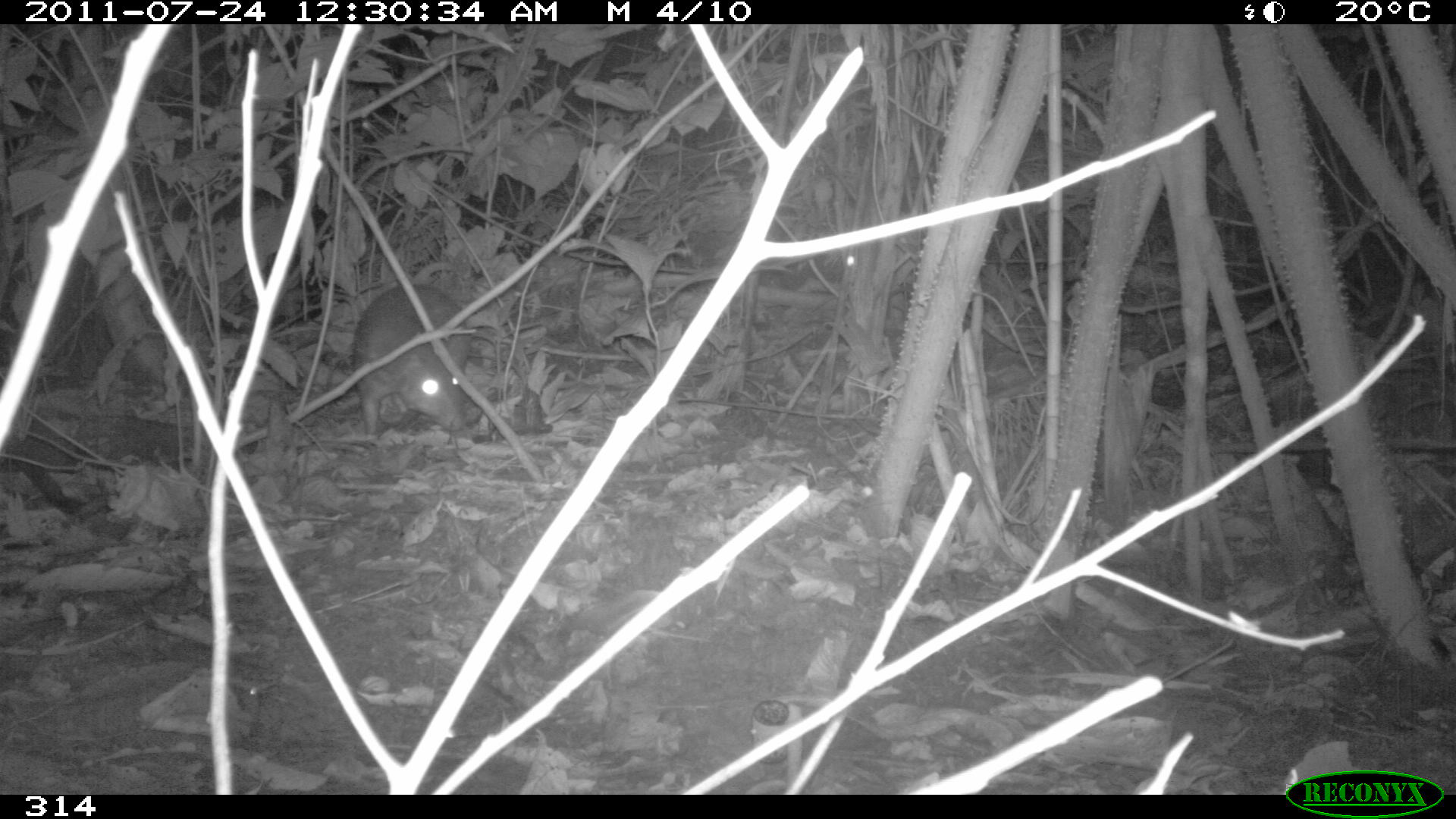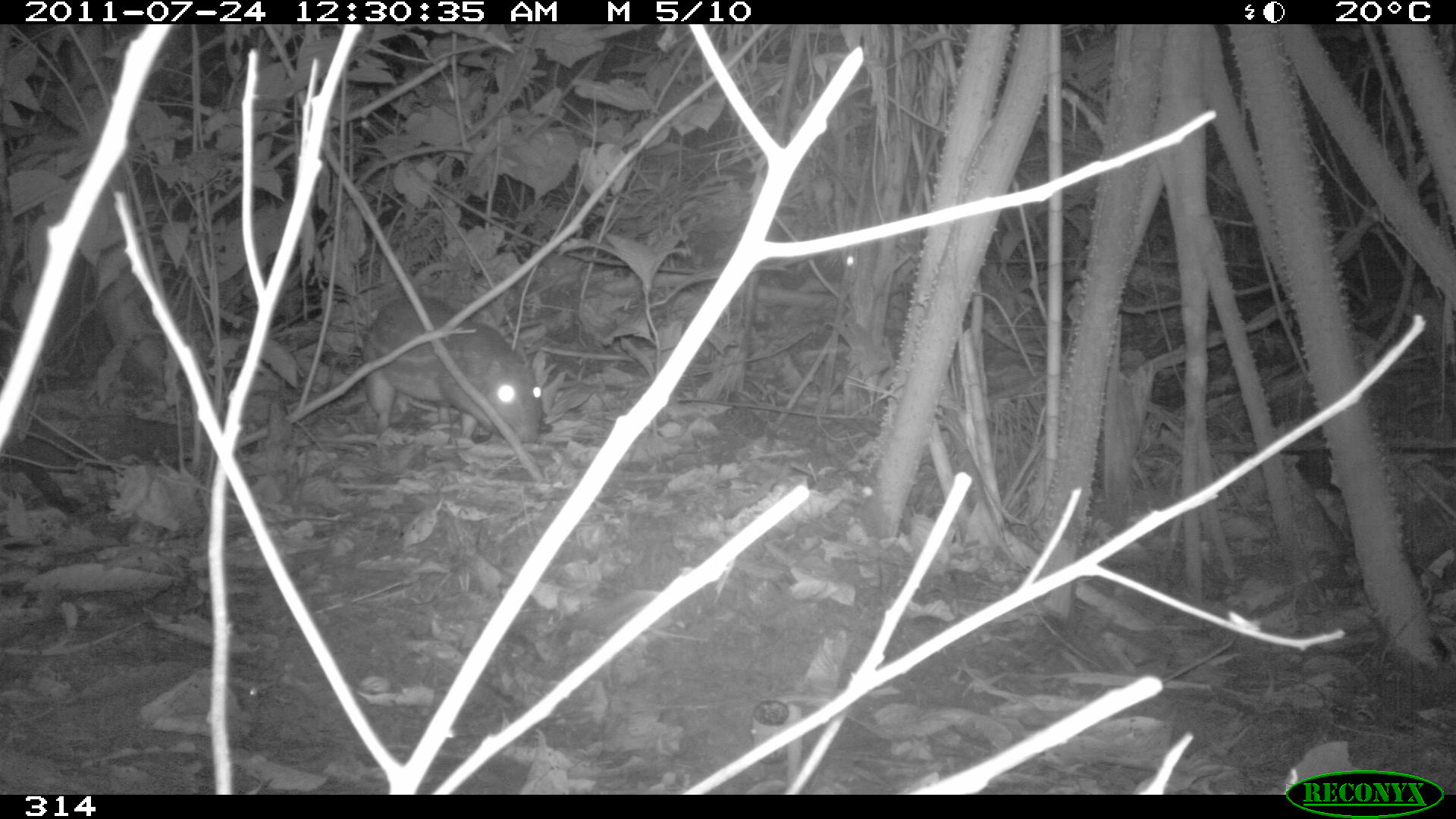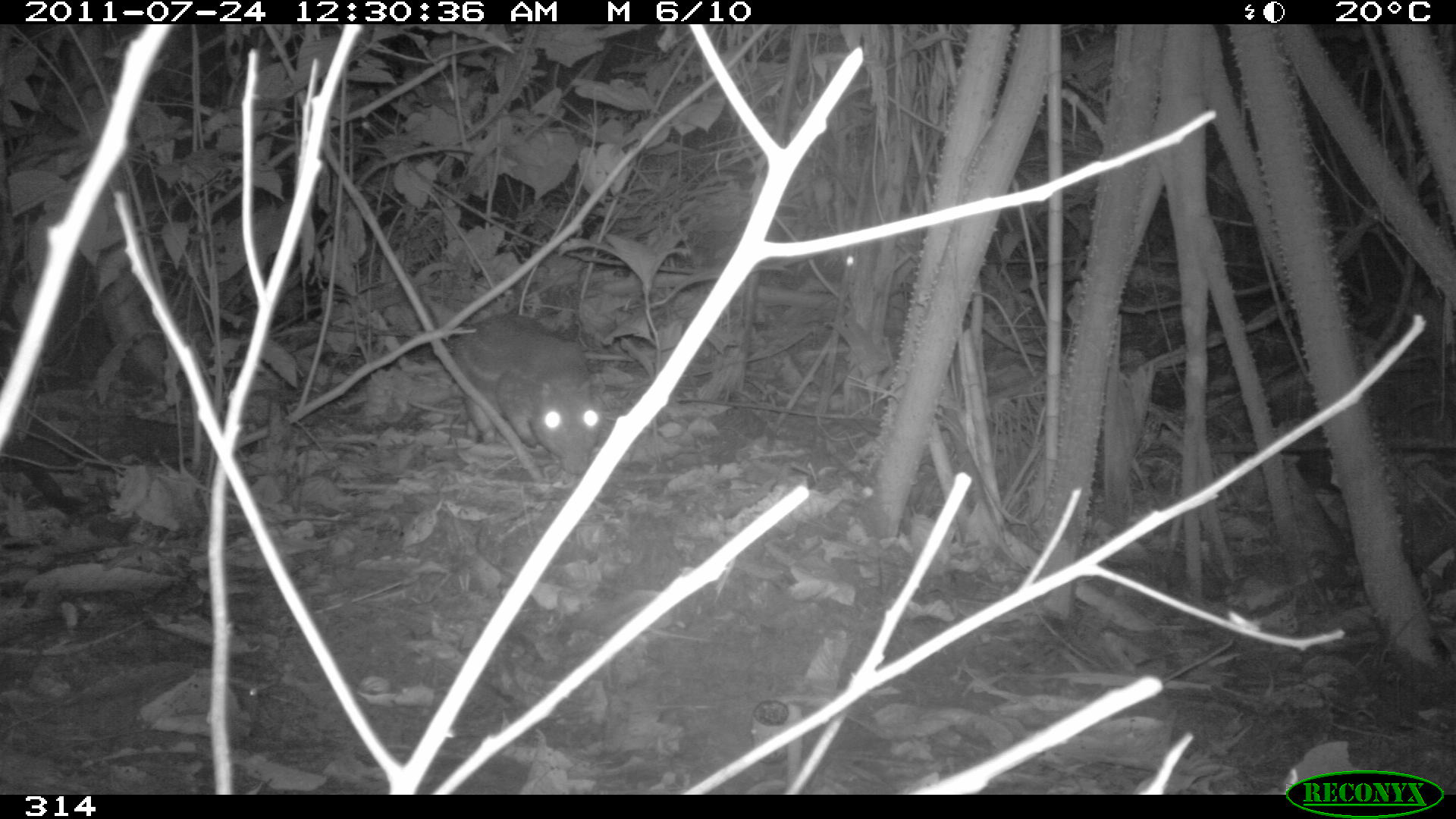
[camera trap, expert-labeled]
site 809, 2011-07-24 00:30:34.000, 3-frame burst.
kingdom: Animalia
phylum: Chordata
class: Mammalia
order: Rodentia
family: Cuniculidae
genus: Cuniculus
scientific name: Cuniculus paca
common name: spotted paca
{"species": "Cuniculus paca (spotted paca)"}